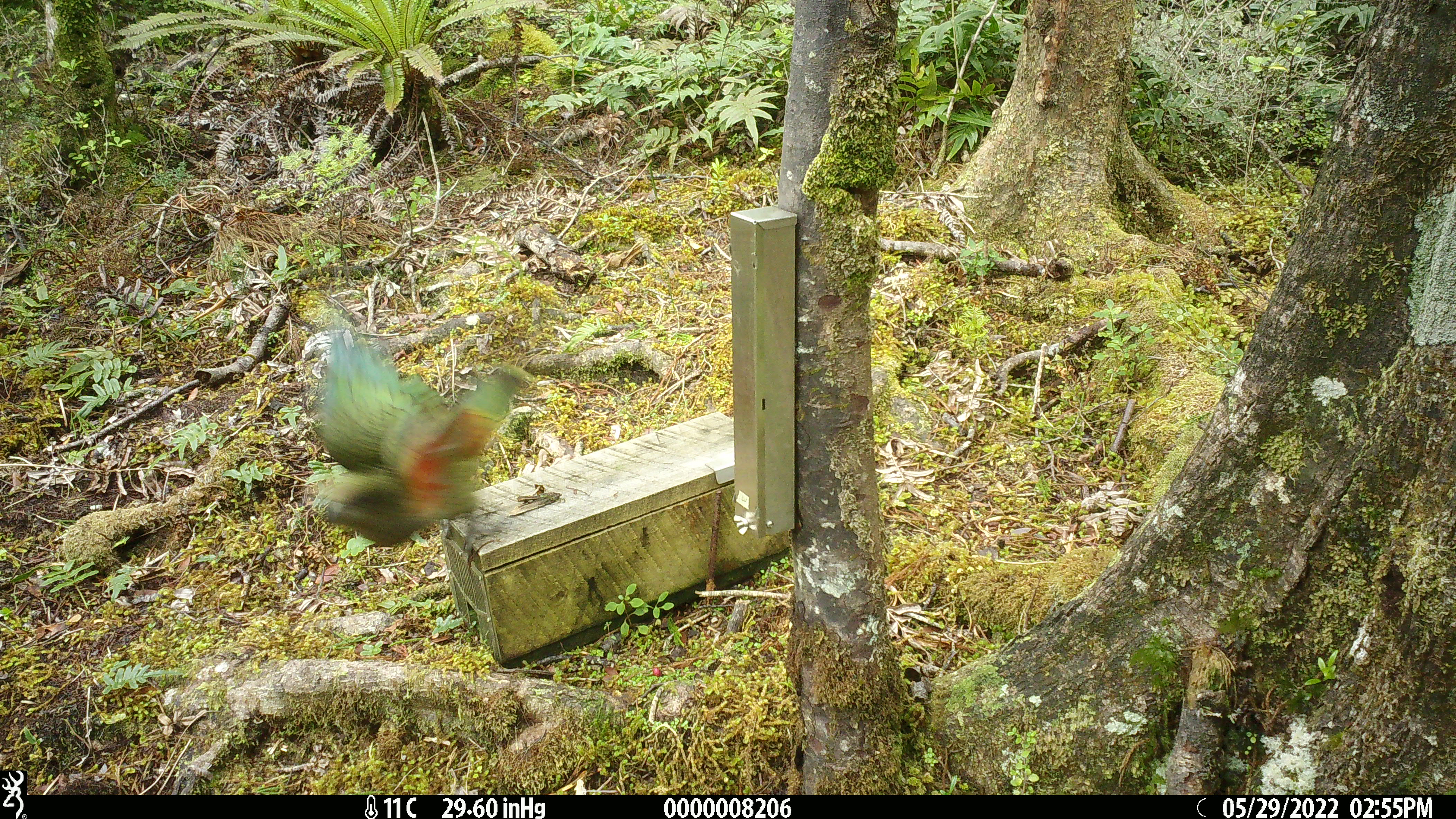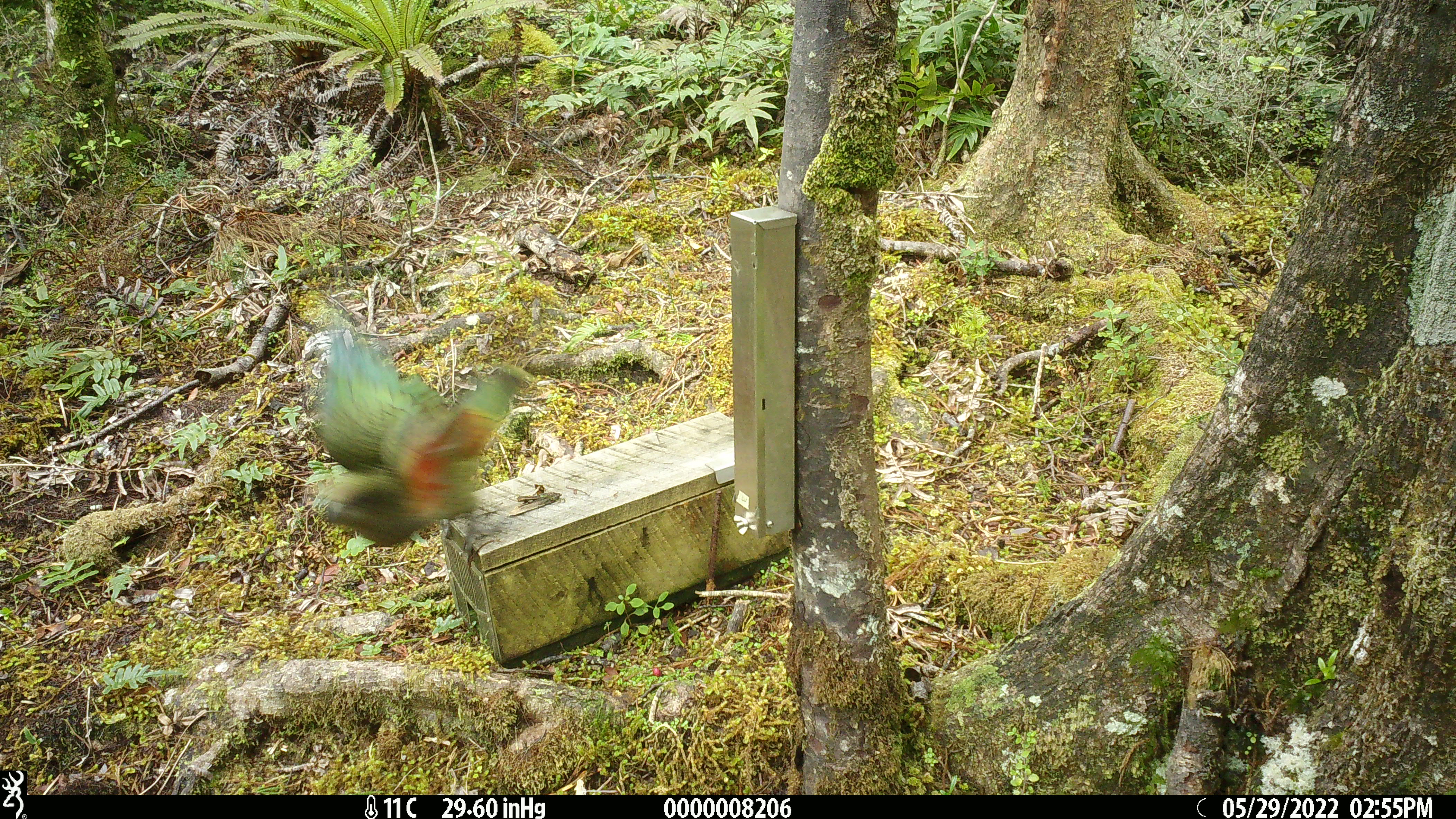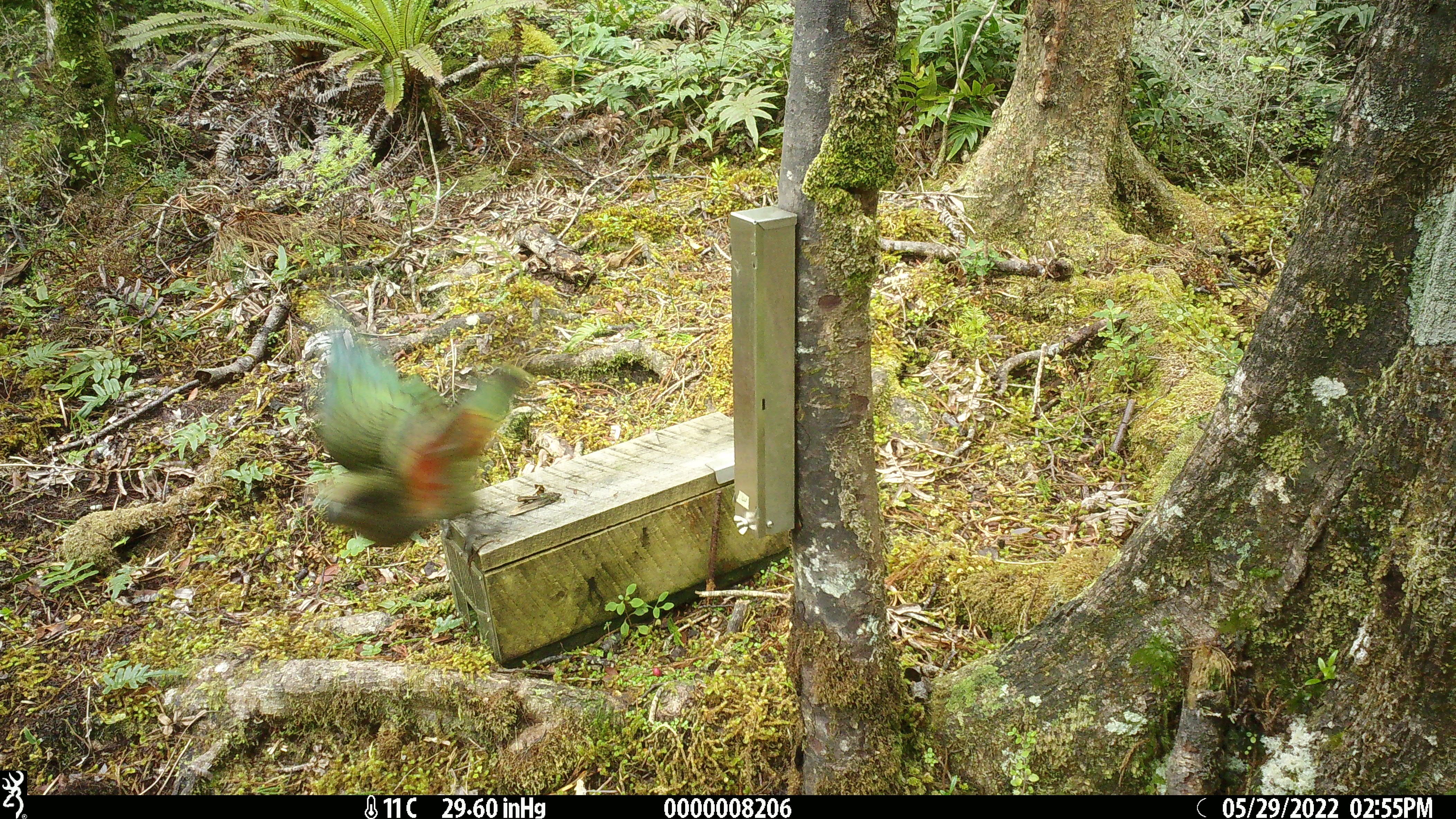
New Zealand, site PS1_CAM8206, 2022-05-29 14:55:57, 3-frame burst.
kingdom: Animalia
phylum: Chordata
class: Aves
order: Psittaciformes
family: Strigopidae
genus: Nestor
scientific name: Nestor notabilis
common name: kea